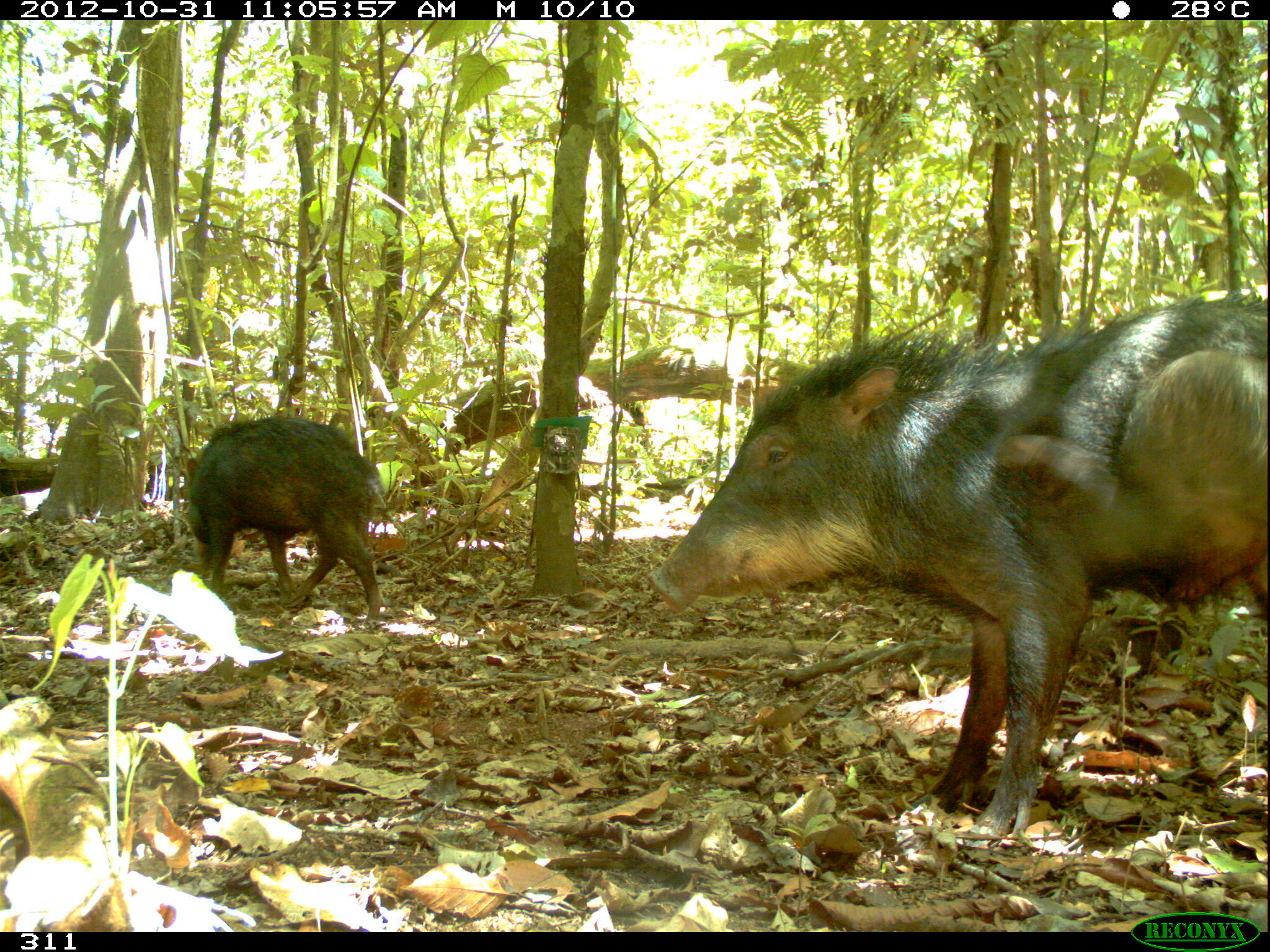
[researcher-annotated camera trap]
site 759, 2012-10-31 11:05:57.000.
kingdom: Animalia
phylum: Chordata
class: Mammalia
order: Artiodactyla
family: Tayassuidae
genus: Tayassu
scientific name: Tayassu pecari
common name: white-lipped peccary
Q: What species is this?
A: Tayassu pecari (white-lipped peccary).